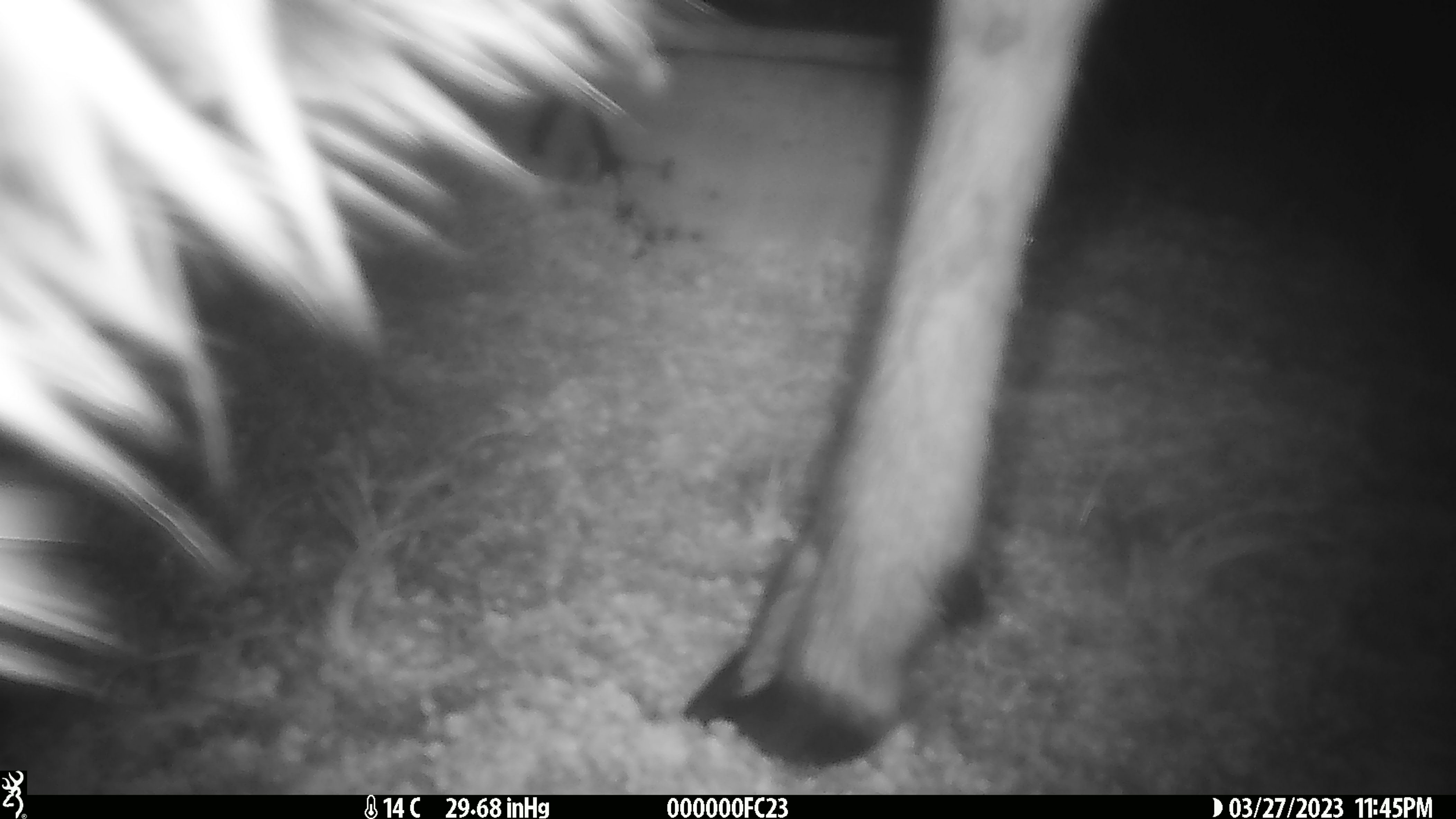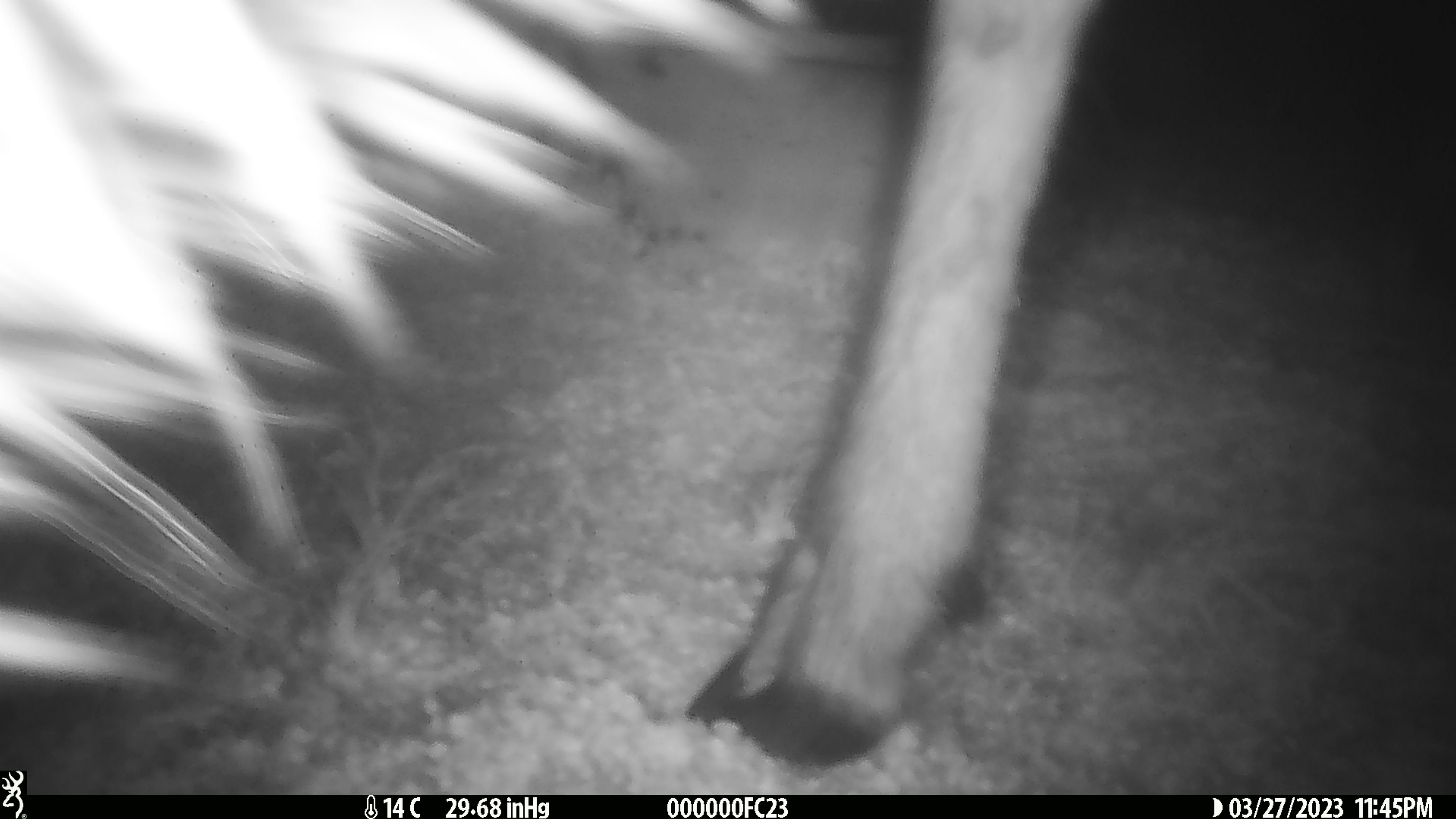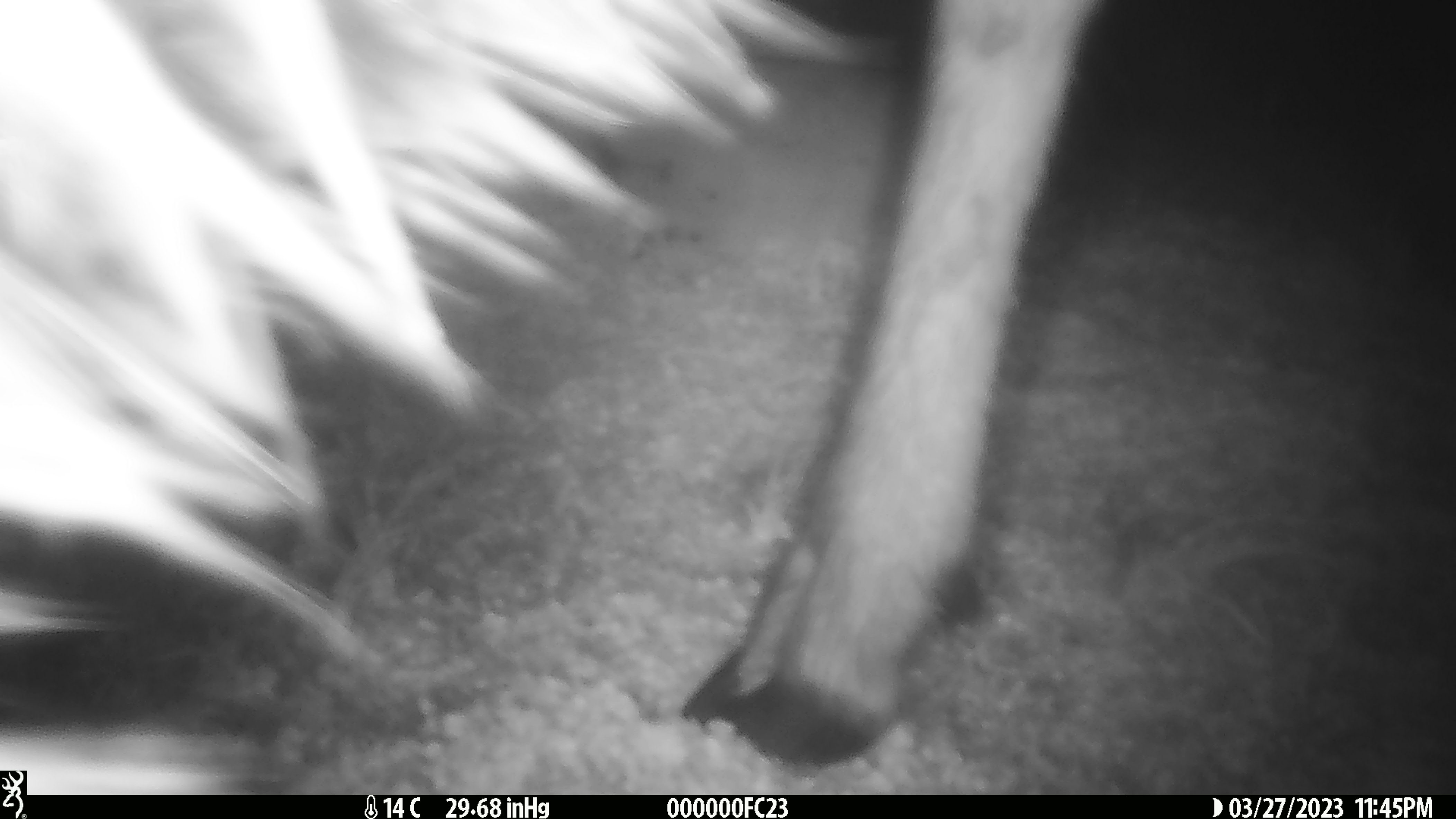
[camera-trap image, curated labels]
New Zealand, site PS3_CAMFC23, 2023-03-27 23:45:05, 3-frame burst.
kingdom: Animalia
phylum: Chordata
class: Mammalia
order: Artiodactyla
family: Cervidae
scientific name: Cervidae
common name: deer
Deer (Cervidae).